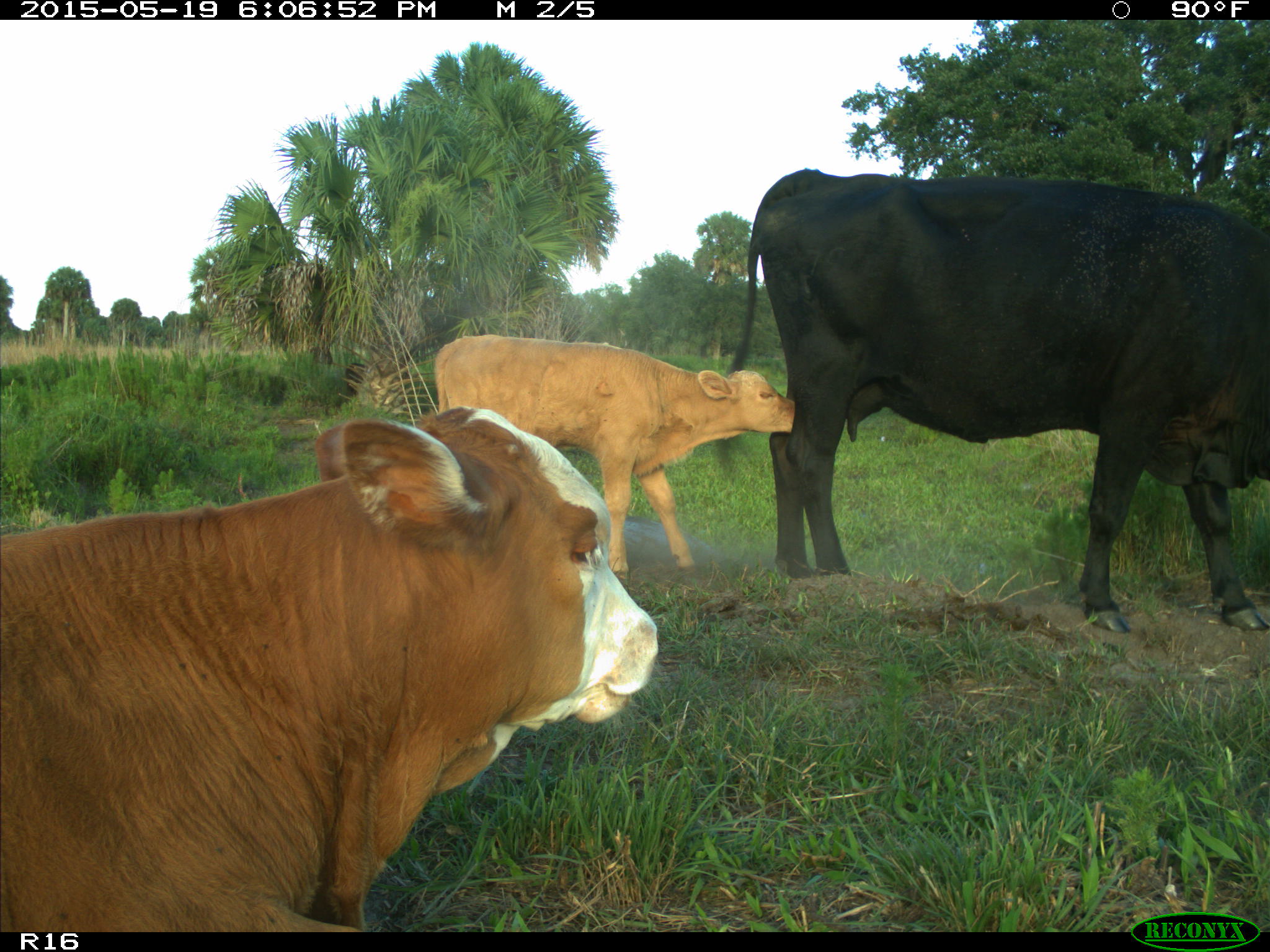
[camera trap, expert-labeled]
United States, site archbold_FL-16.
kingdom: Animalia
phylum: Chordata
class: Mammalia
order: Artiodactyla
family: Bovidae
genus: Bos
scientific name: Bos taurus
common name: domestic cow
Bos taurus (domestic cow).